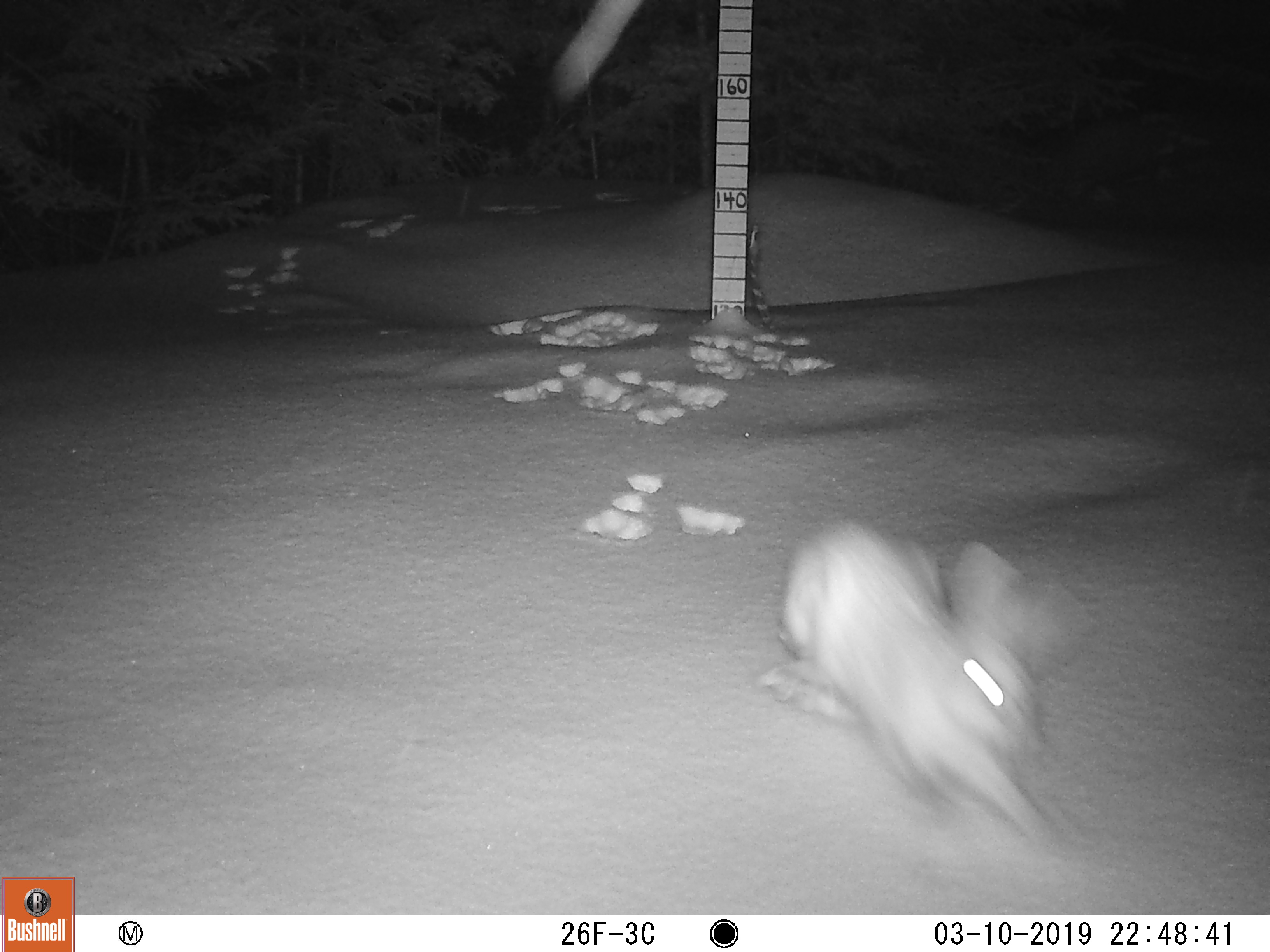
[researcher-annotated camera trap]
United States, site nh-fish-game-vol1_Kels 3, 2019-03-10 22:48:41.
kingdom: Animalia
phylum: Chordata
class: Mammalia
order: Lagomorpha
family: Leporidae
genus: Lepus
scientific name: Lepus americanus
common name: snowshoe hare